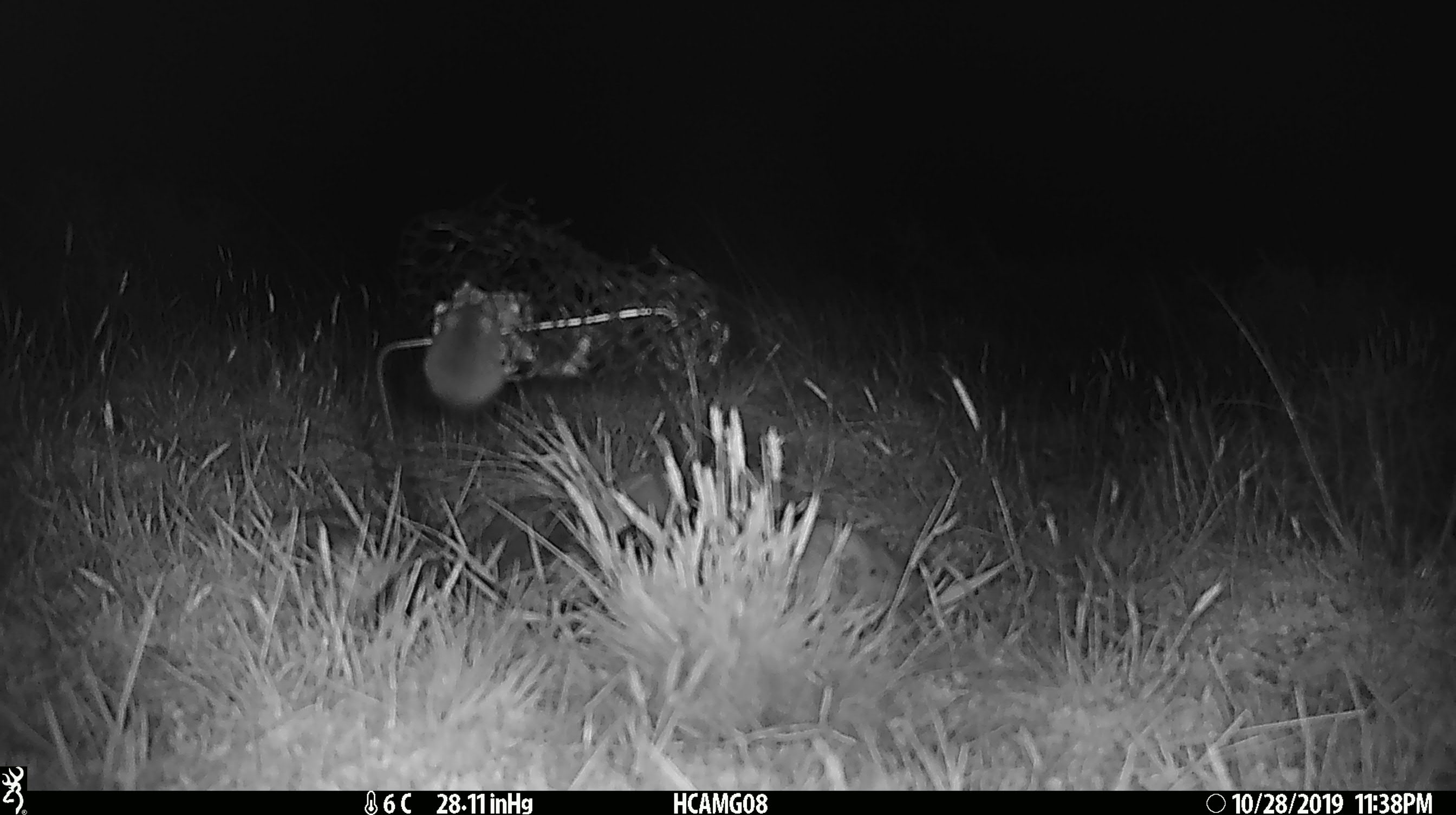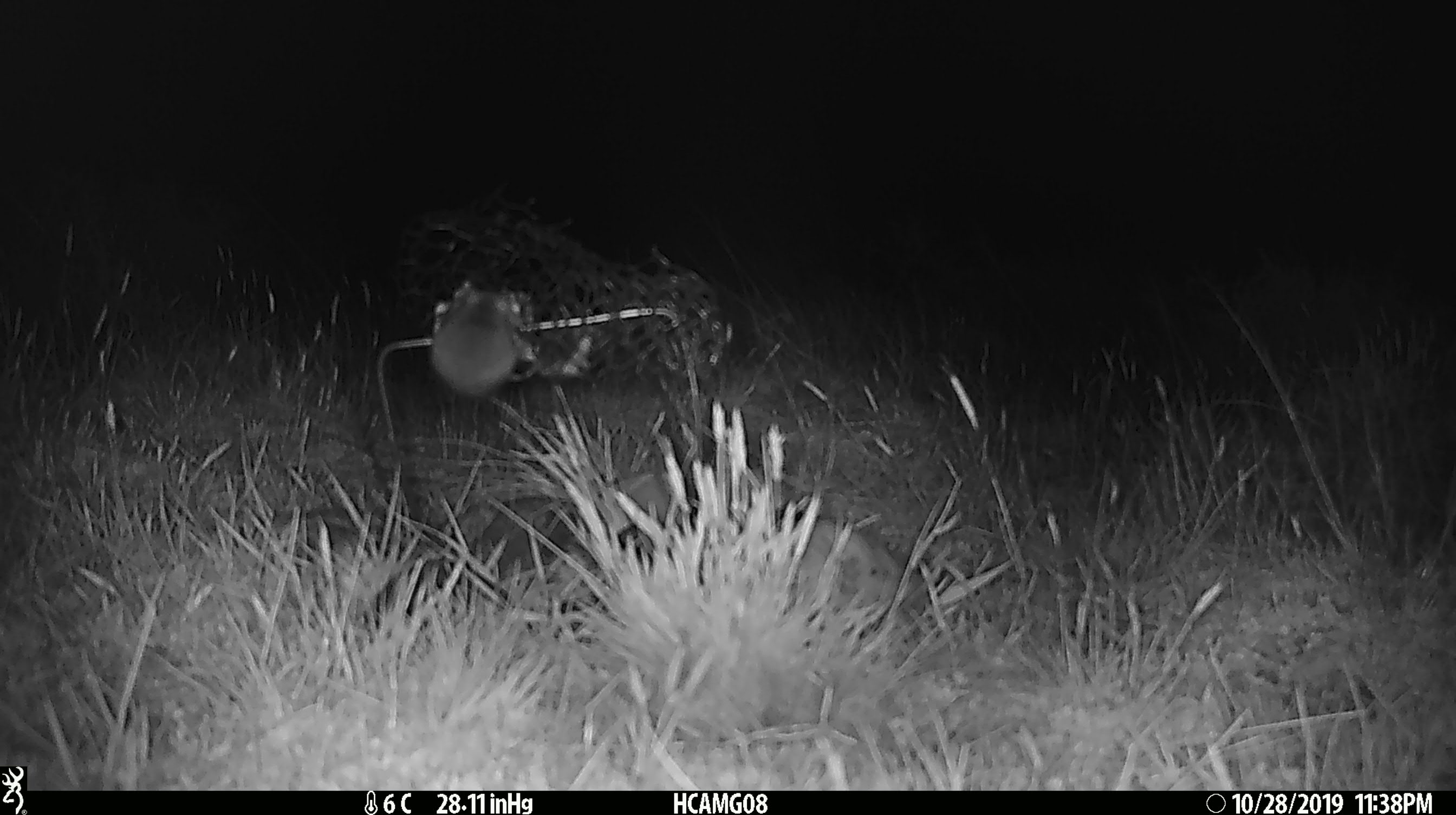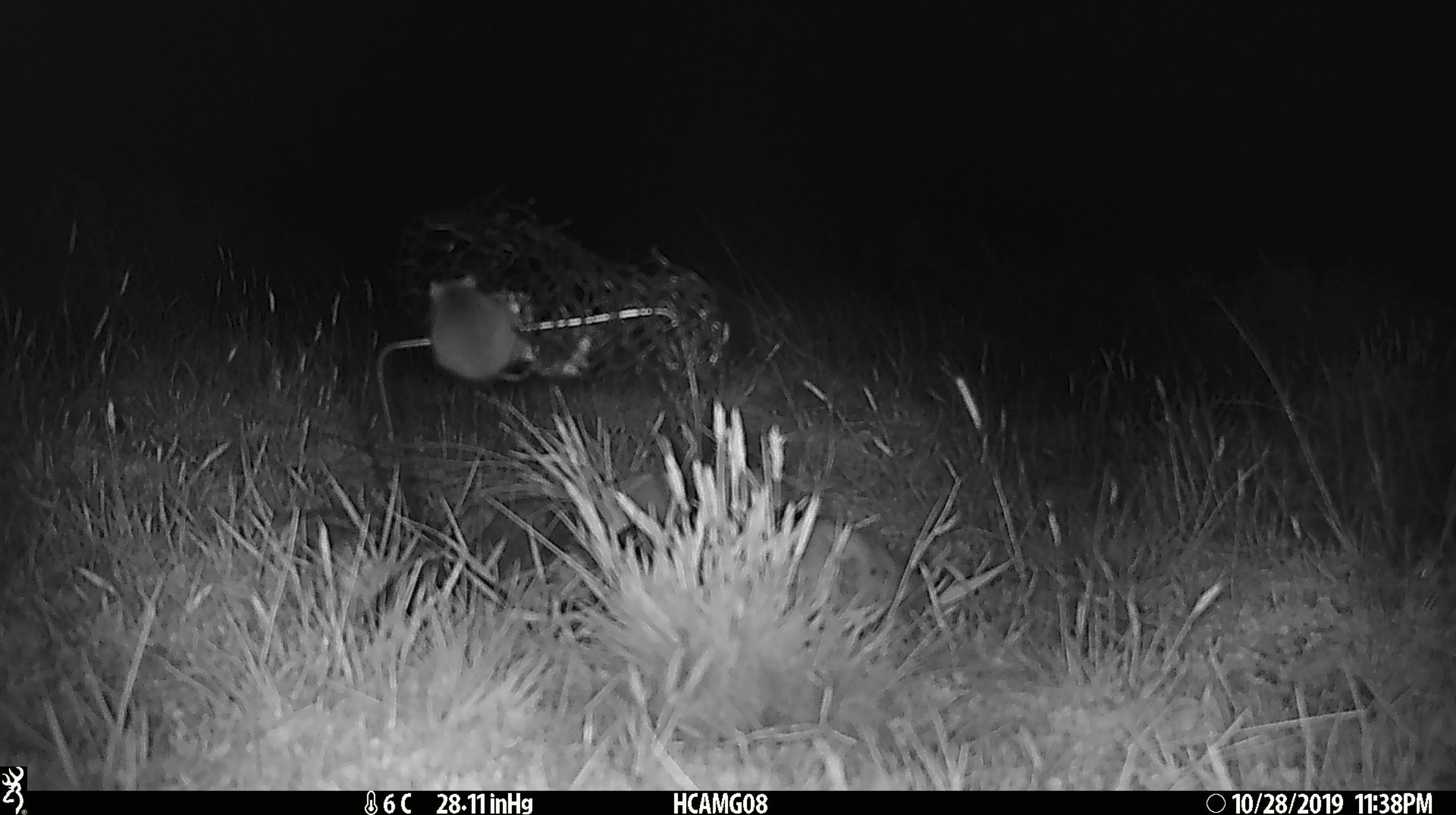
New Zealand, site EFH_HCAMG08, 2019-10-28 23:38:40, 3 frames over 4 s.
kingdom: Animalia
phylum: Chordata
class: Mammalia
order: Rodentia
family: Muridae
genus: Mus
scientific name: Mus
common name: mouse